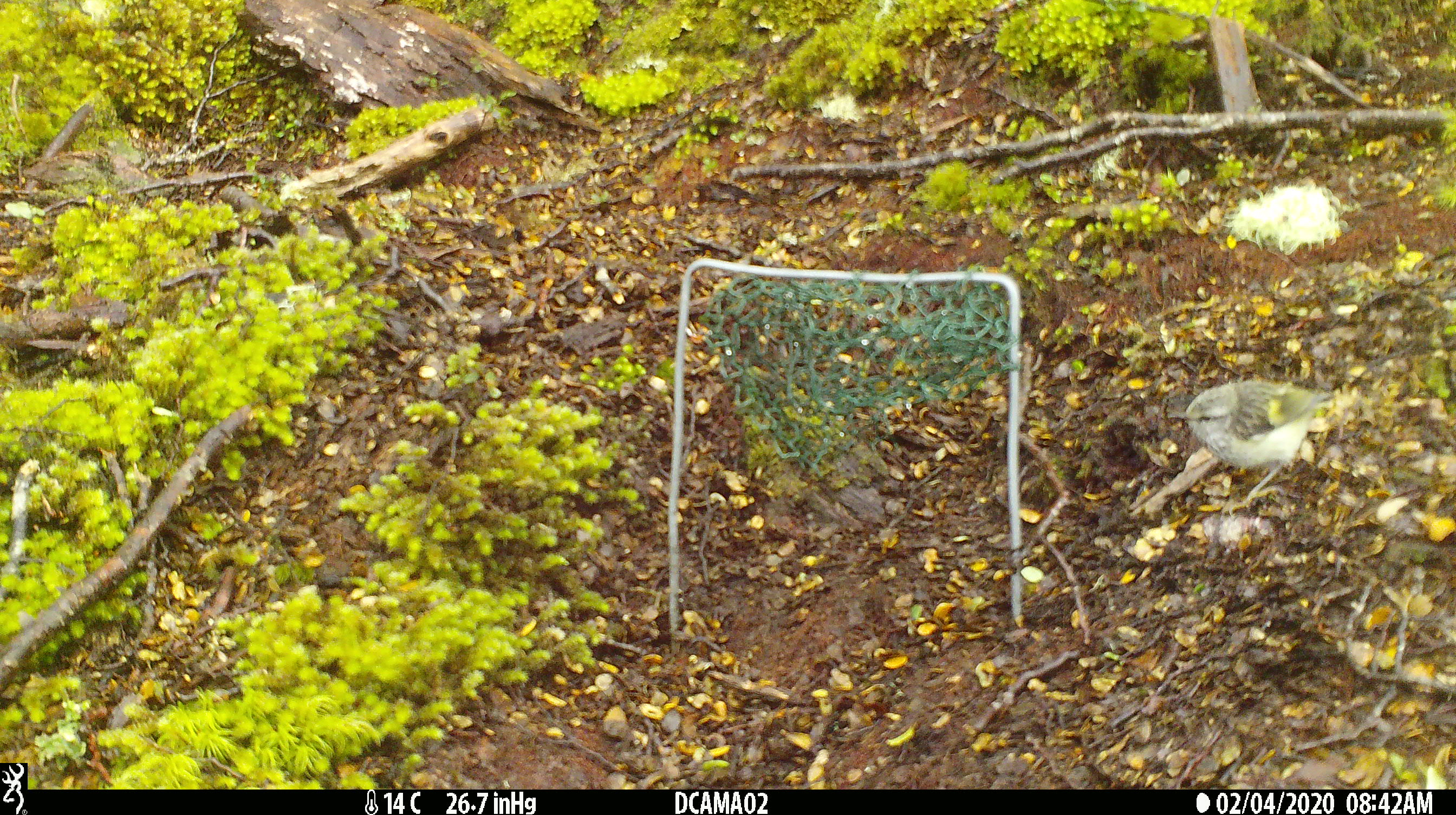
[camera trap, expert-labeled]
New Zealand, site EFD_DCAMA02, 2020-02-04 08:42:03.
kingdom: Animalia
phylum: Chordata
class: Aves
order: Passeriformes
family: Acanthisittidae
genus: Acanthisitta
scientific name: Acanthisitta chloris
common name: rifleman